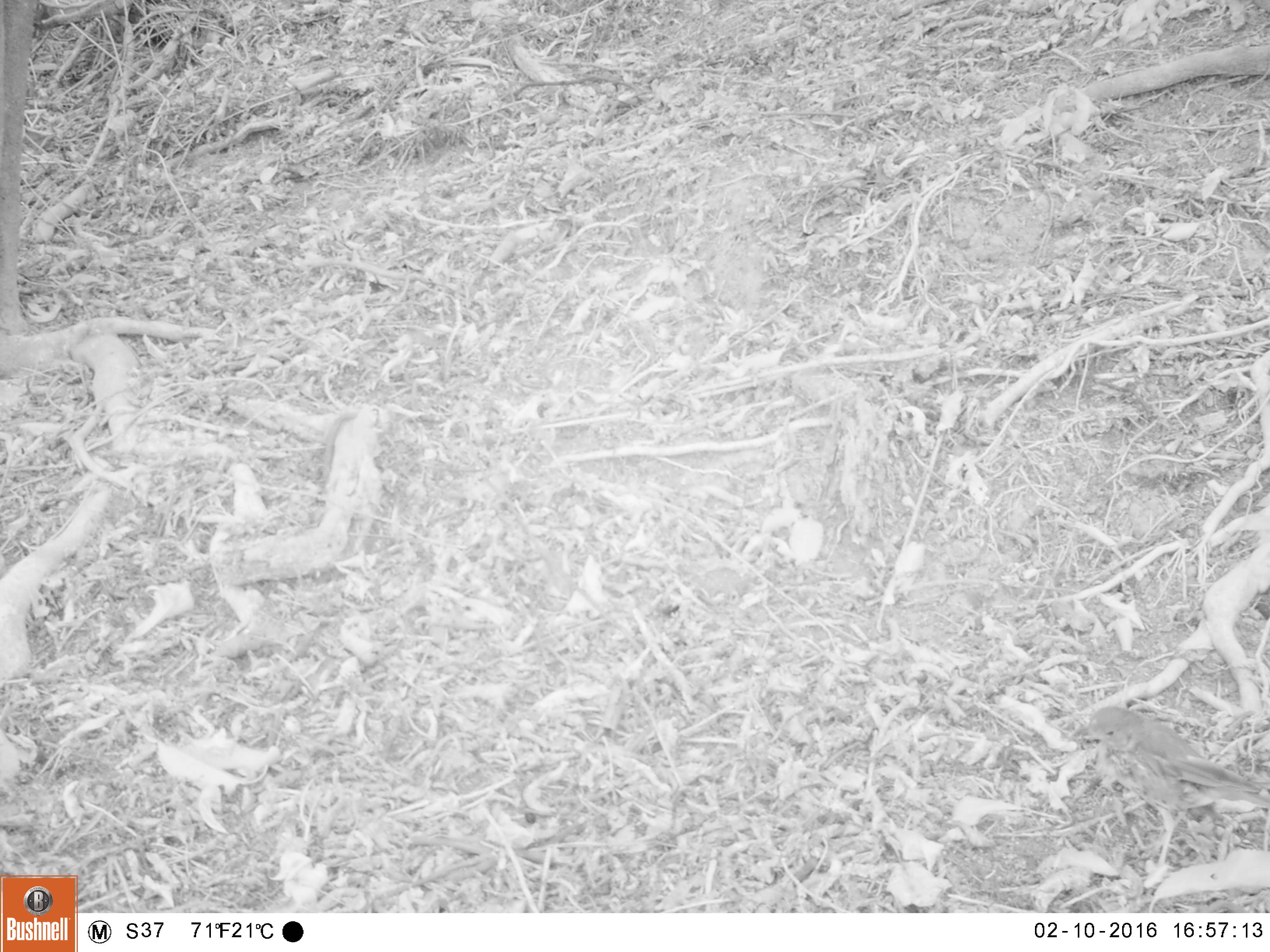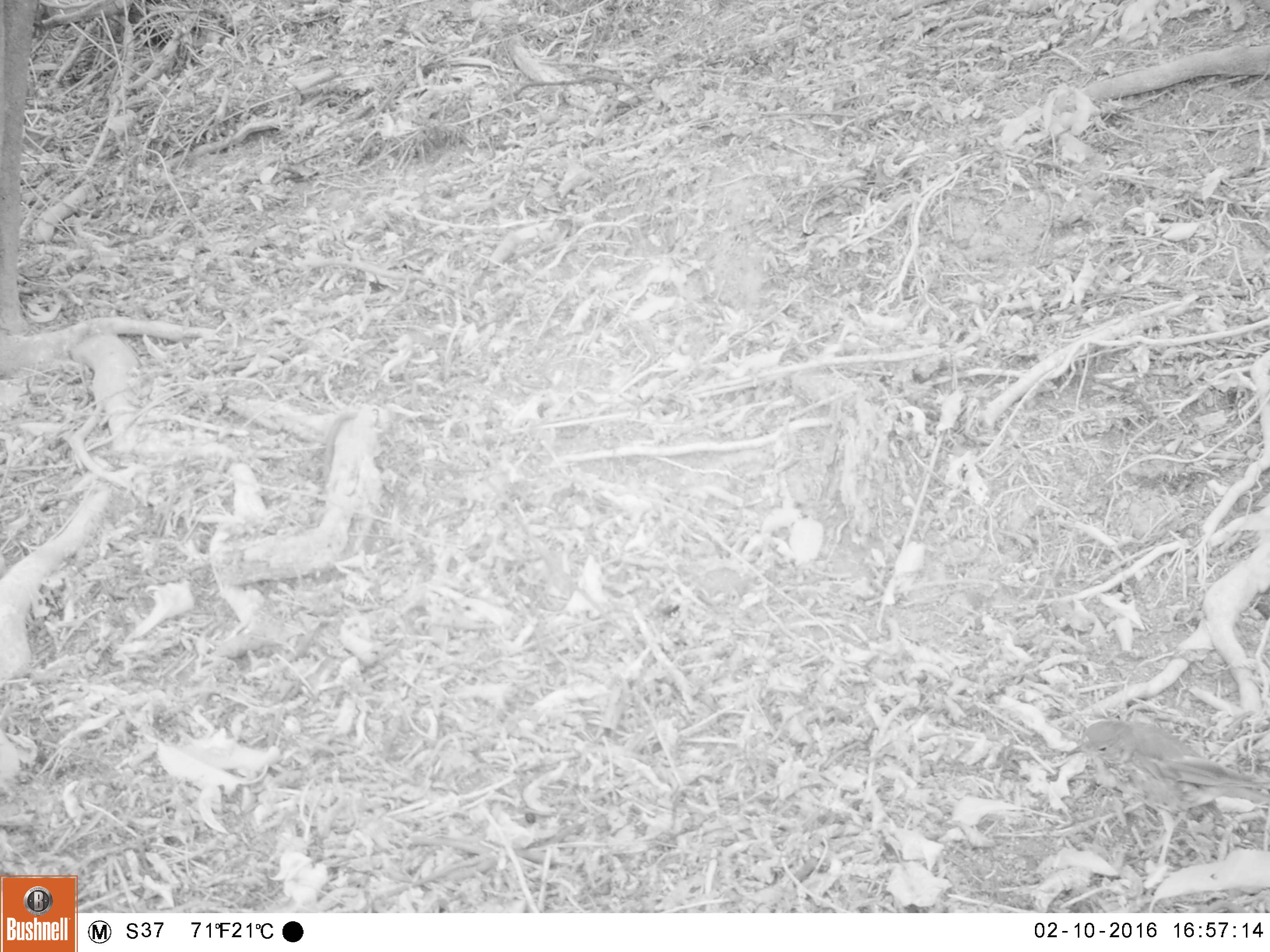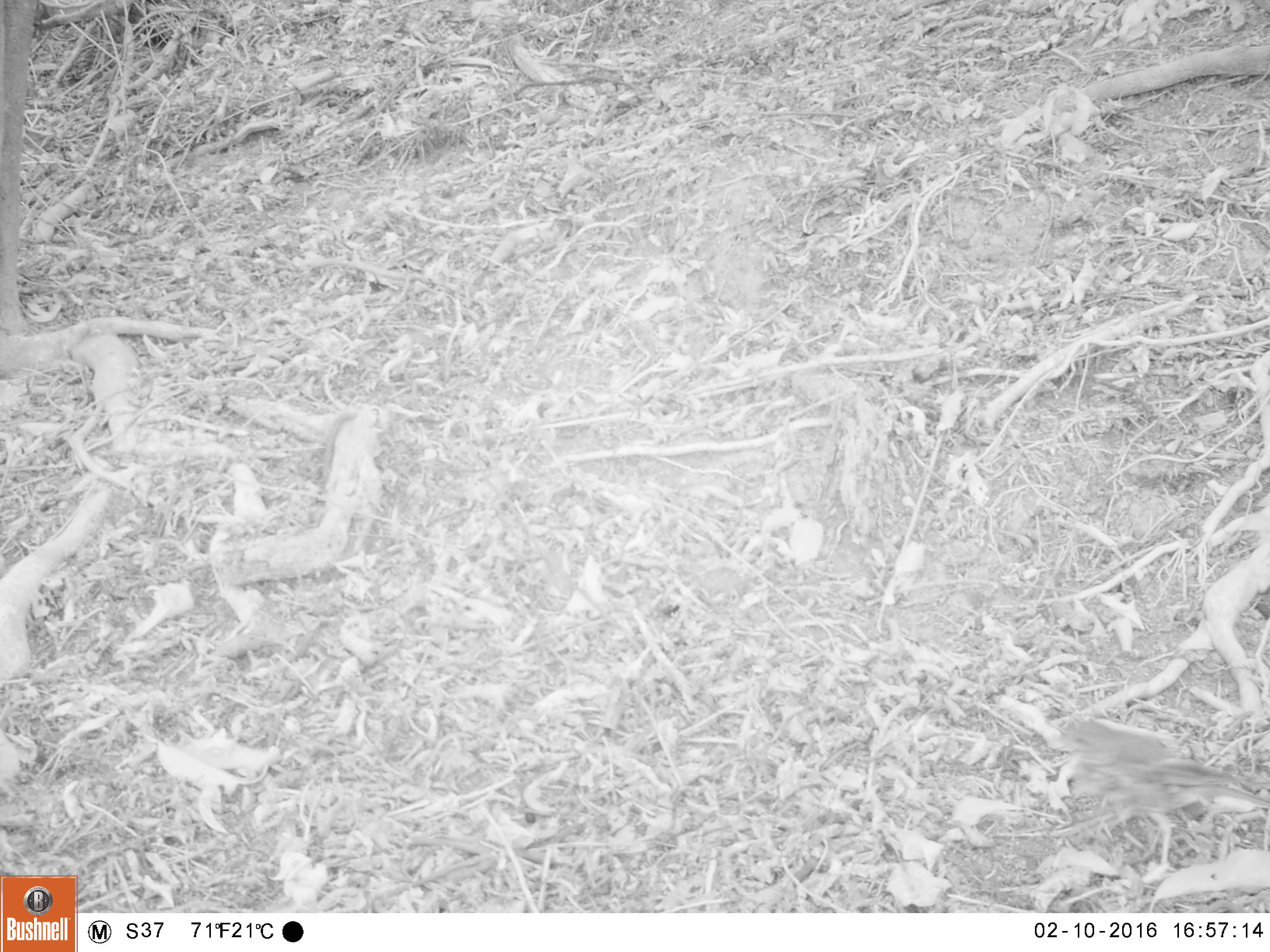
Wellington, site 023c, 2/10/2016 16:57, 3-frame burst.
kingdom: Animalia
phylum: Chordata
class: Aves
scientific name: Aves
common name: bird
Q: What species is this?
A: Bird (Aves).